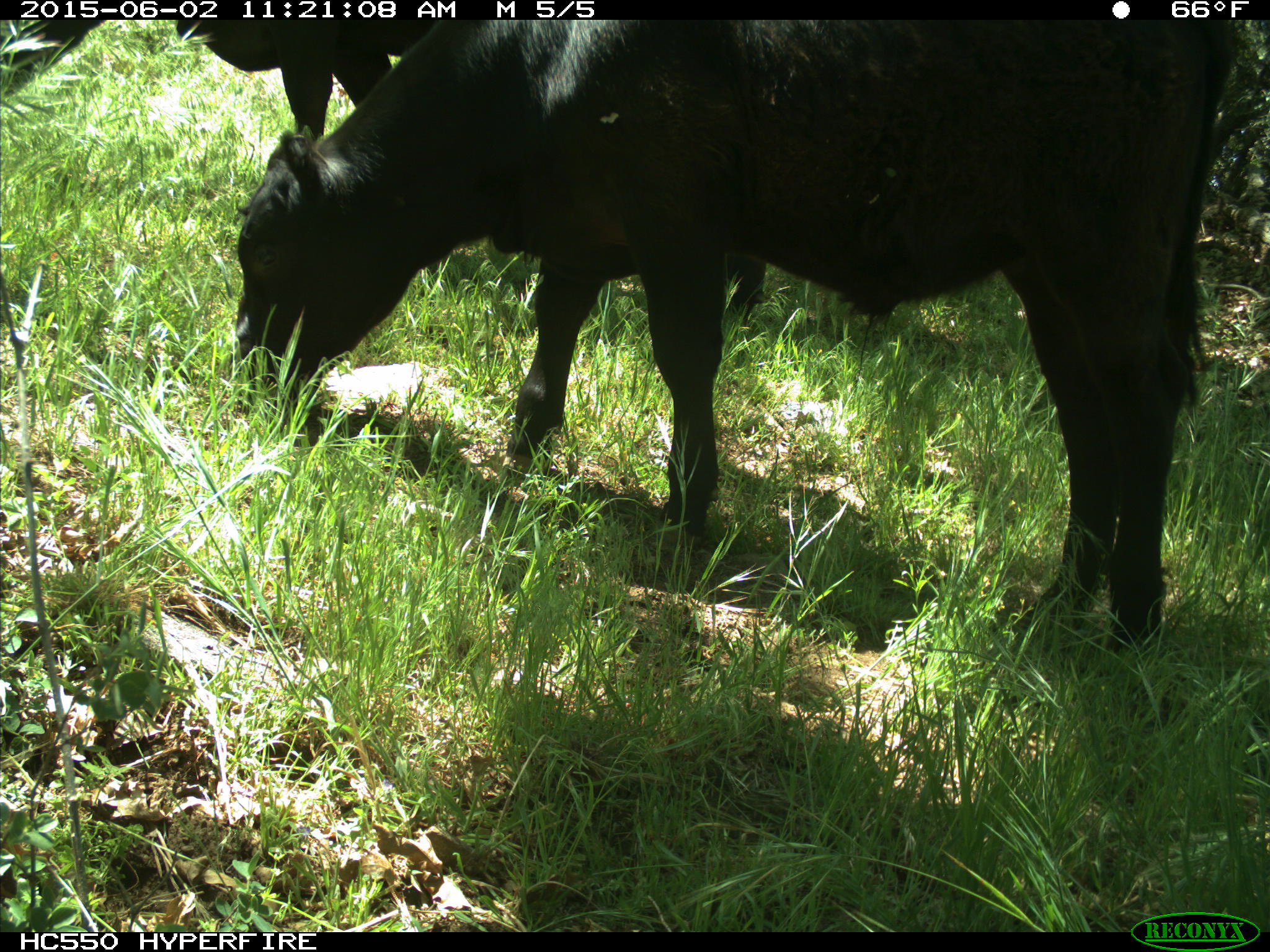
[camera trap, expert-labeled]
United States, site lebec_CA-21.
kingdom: Animalia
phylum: Chordata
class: Mammalia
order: Artiodactyla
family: Bovidae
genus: Bos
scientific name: Bos taurus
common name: domestic cow